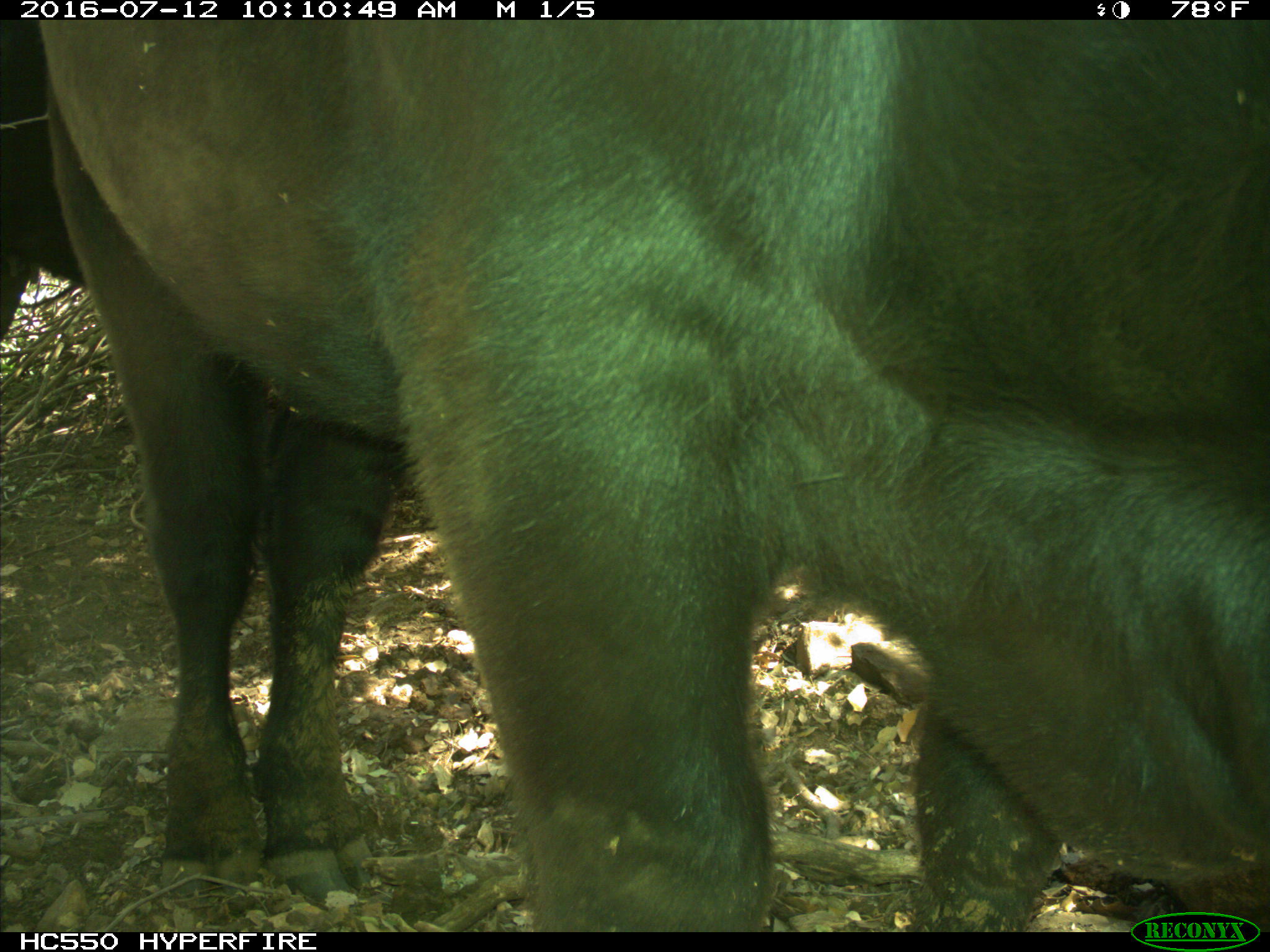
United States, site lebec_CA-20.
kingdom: Animalia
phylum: Chordata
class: Mammalia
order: Artiodactyla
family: Bovidae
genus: Bos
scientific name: Bos taurus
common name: domestic cow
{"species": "Bos taurus (domestic cow)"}